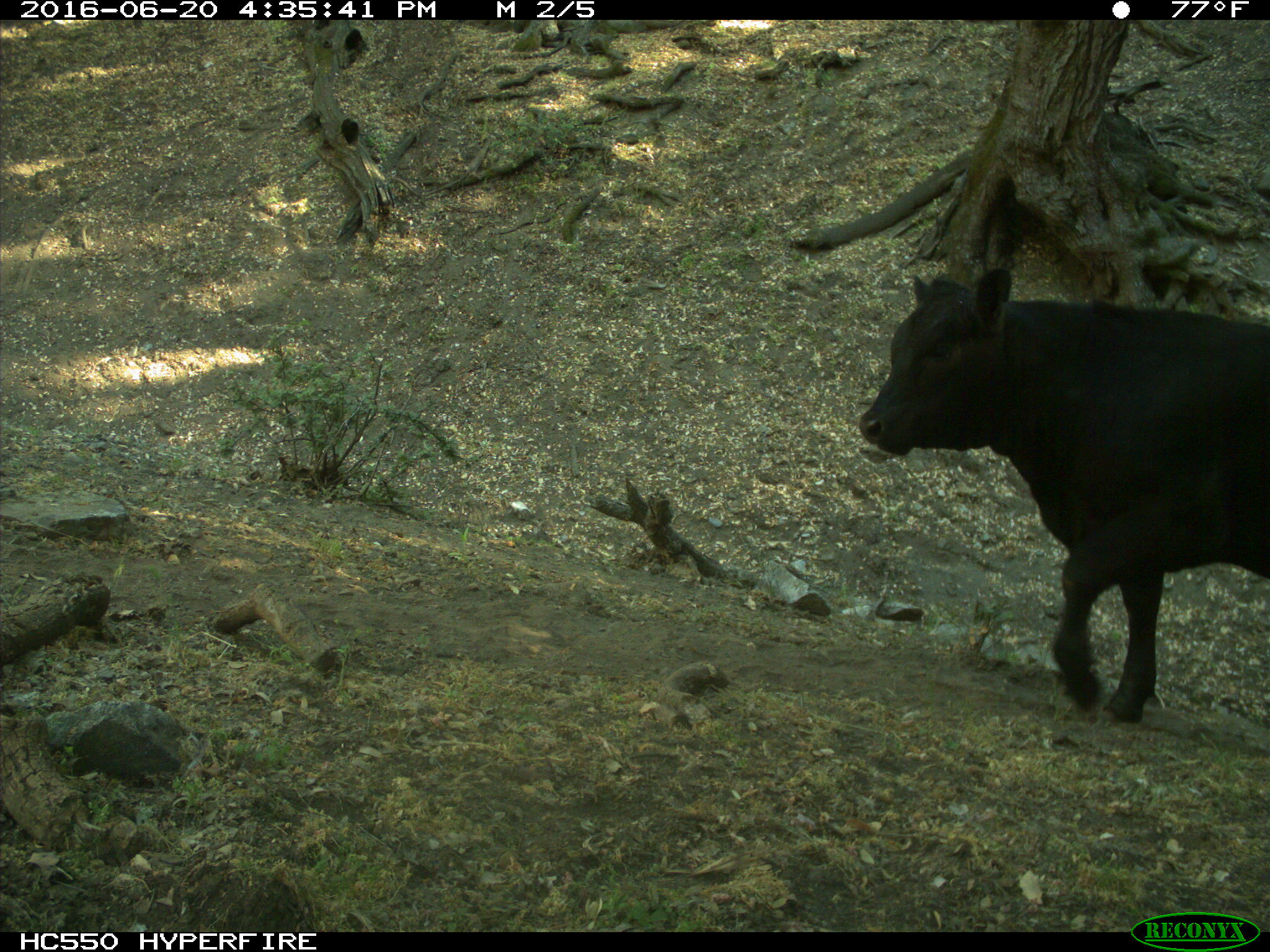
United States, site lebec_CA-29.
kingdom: Animalia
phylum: Chordata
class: Mammalia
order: Artiodactyla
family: Bovidae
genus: Bos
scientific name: Bos taurus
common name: domestic cow